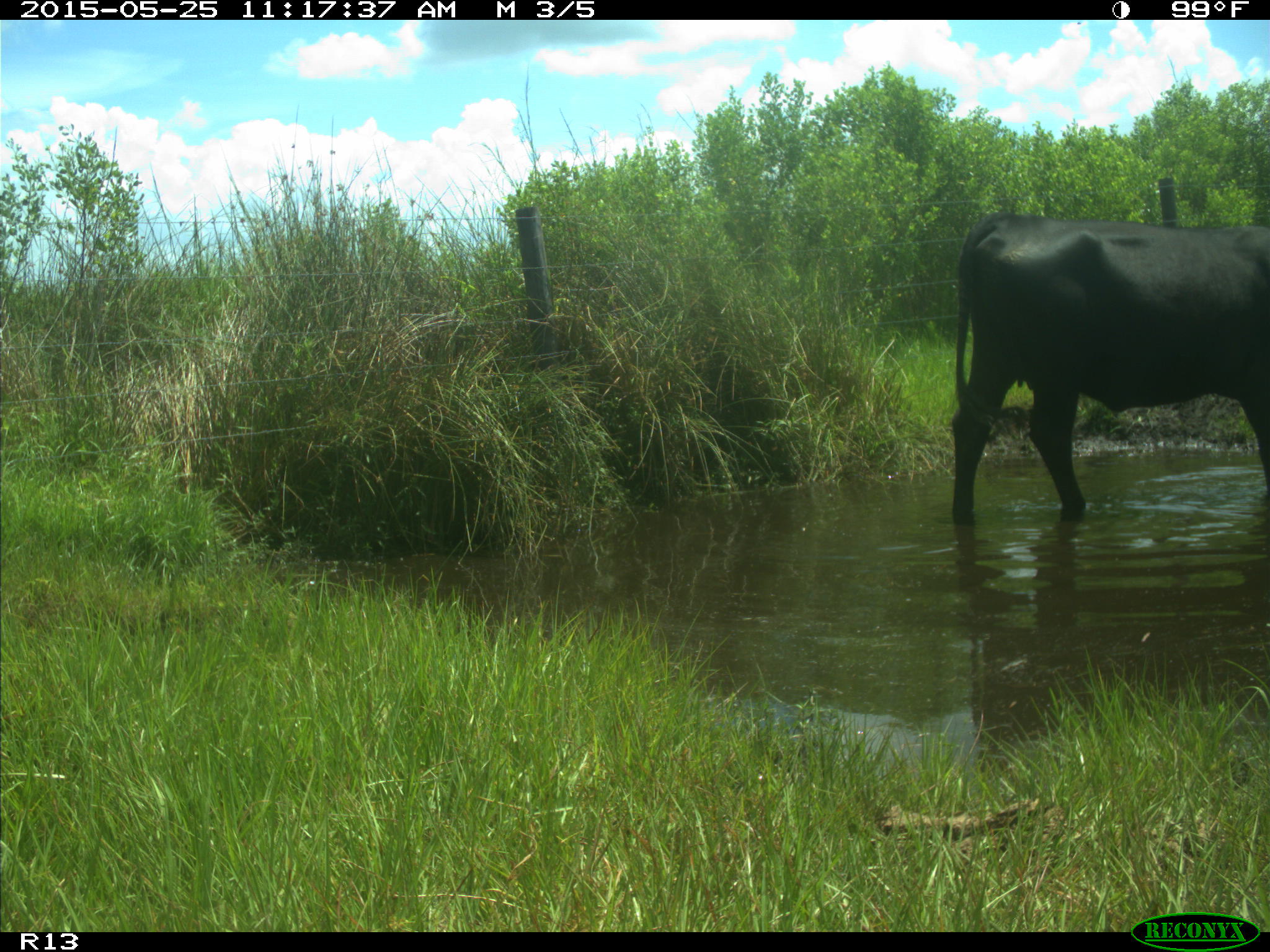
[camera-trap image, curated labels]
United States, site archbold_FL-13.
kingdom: Animalia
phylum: Chordata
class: Mammalia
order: Artiodactyla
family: Bovidae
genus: Bos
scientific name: Bos taurus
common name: domestic cow